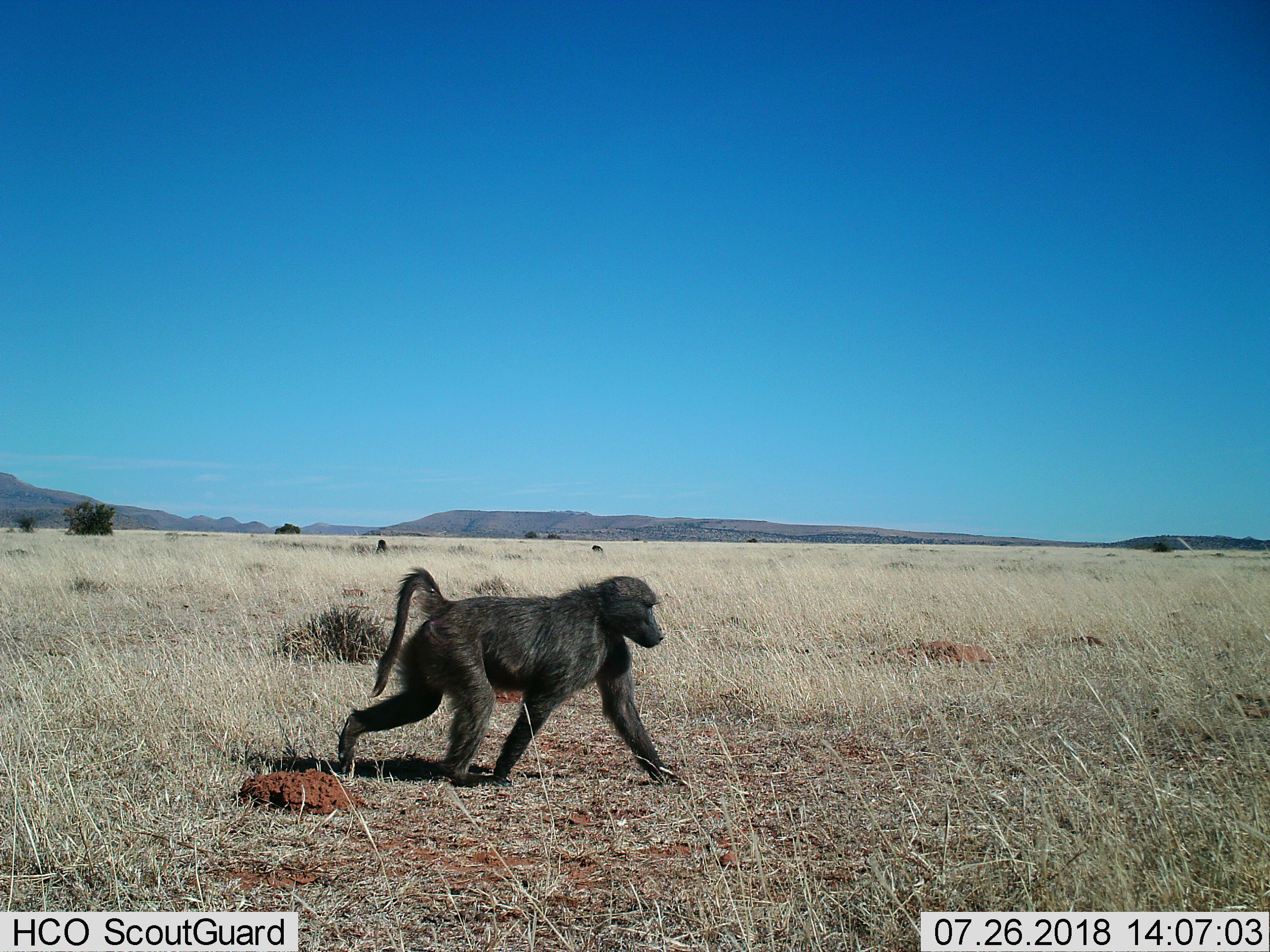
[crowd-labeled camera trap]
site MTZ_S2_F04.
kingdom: Animalia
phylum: Chordata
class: Mammalia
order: Primates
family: Cercopithecidae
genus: Papio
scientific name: Papio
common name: baboon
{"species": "baboon (Papio)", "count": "1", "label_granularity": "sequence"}